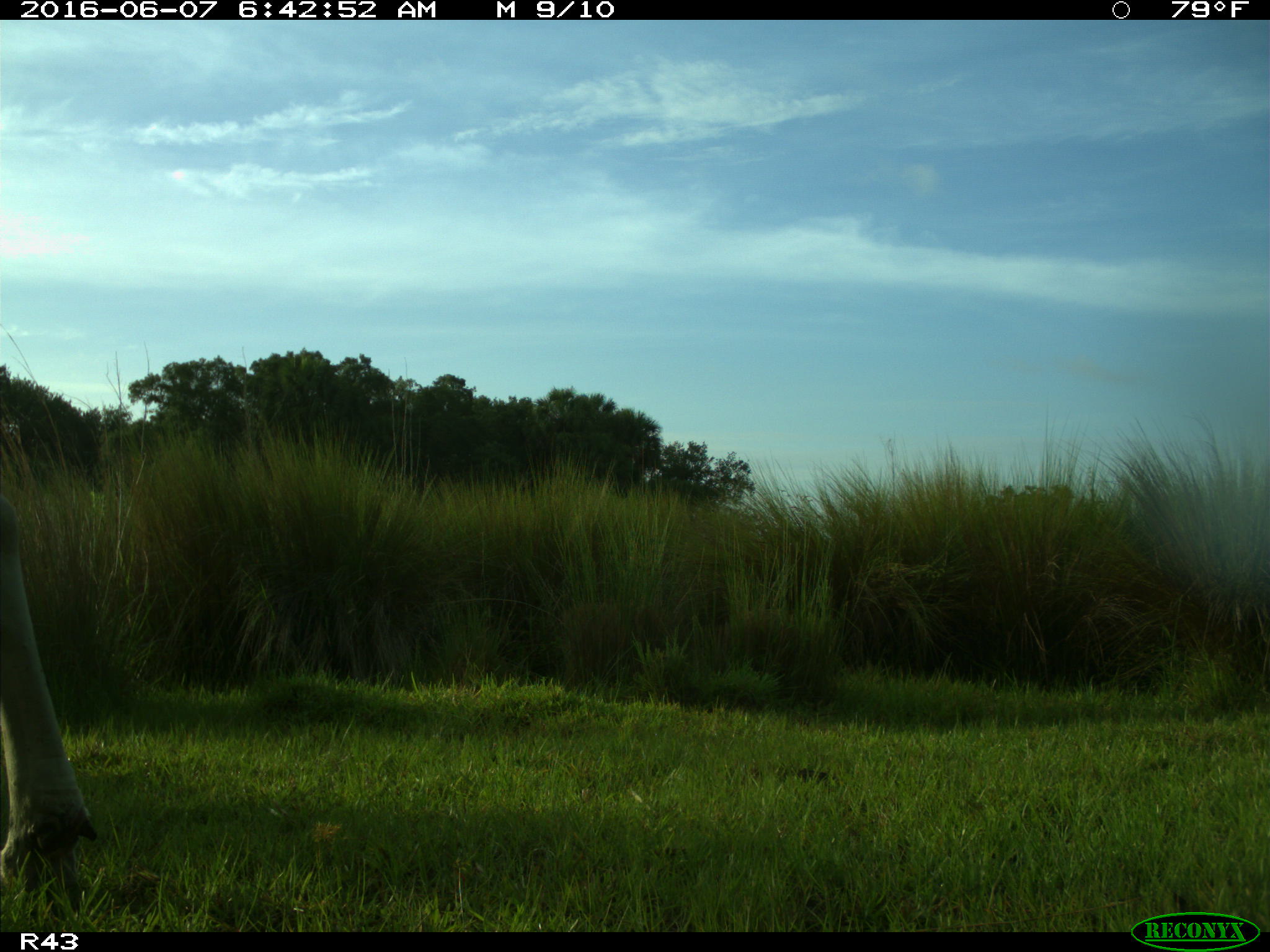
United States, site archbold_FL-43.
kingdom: Animalia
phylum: Chordata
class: Mammalia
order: Artiodactyla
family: Bovidae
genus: Bos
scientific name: Bos taurus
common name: domestic cow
Bos taurus (domestic cow).